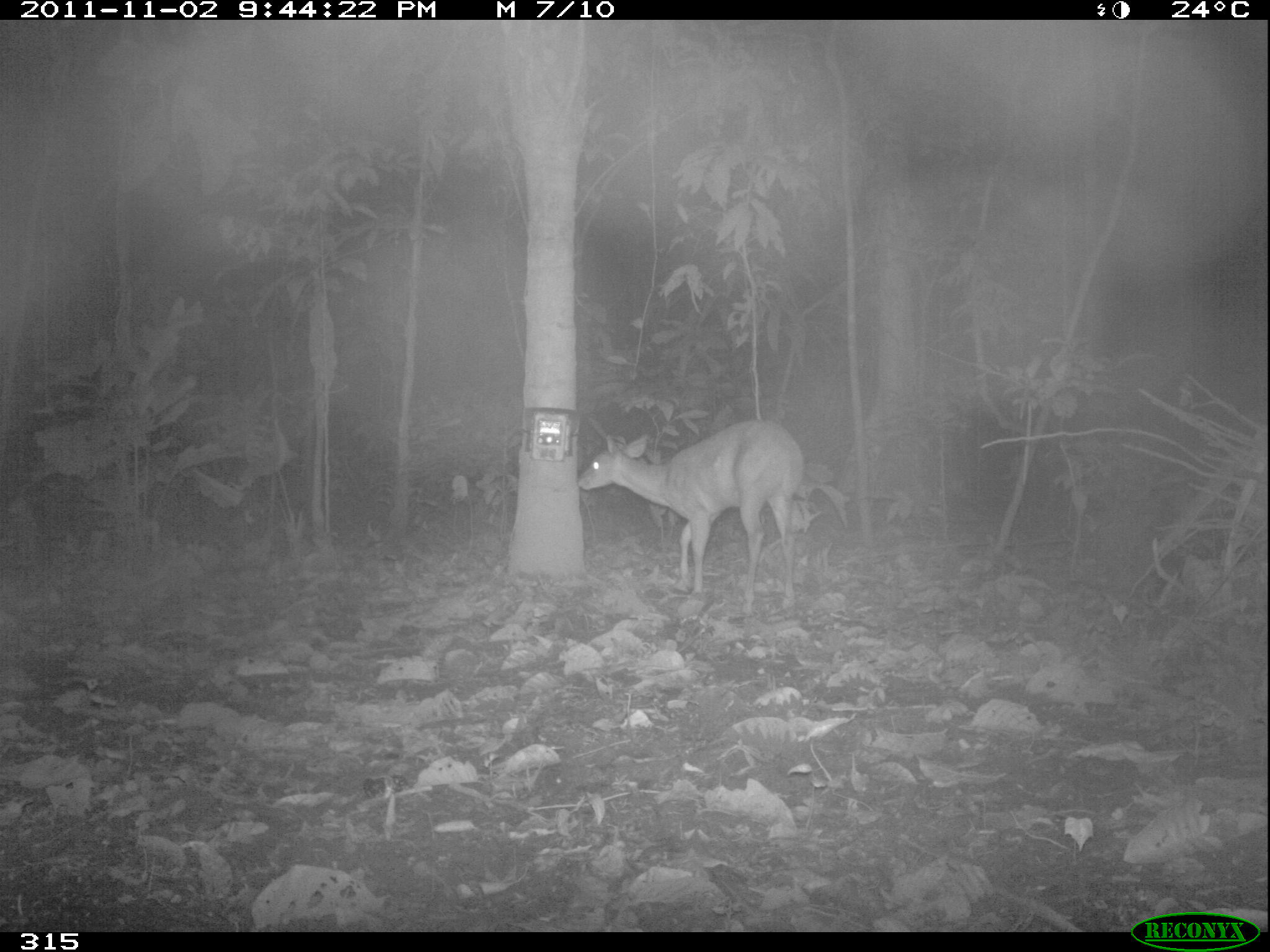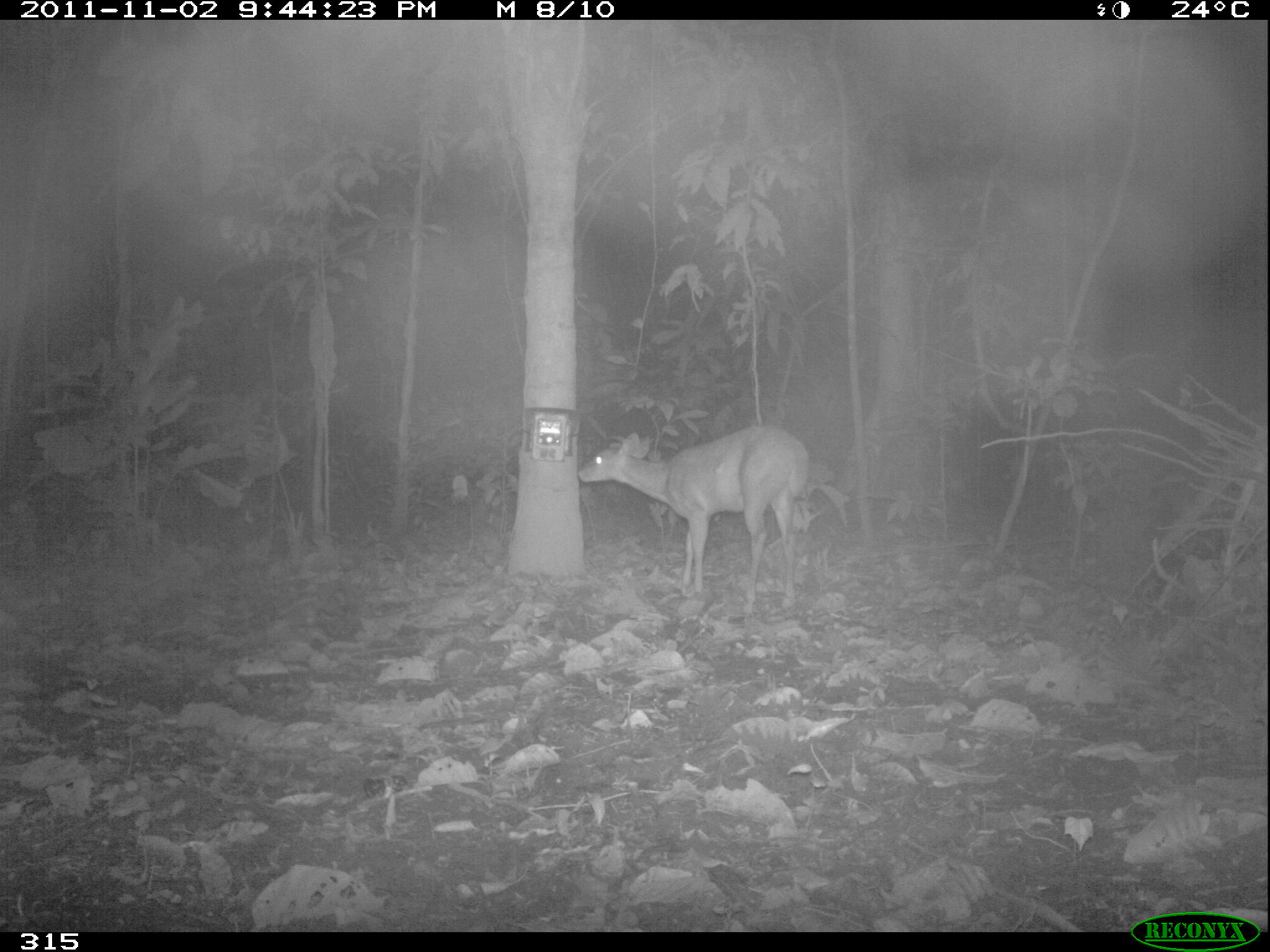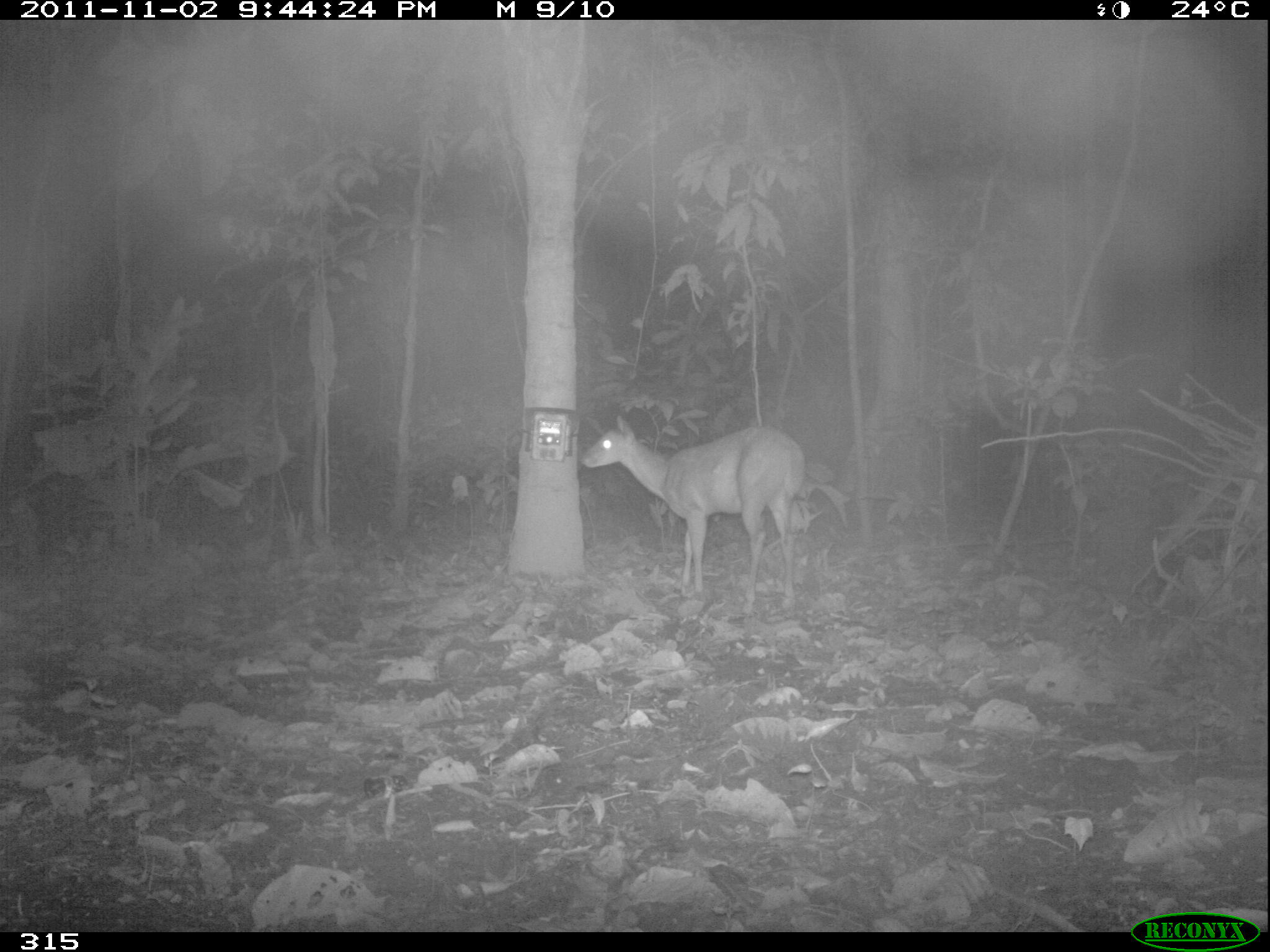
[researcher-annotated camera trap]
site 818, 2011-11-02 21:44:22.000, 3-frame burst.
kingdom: Animalia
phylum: Chordata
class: Mammalia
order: Artiodactyla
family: Cervidae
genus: Mazama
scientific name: Mazama americana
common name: red brocket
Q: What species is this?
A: Mazama americana (red brocket).